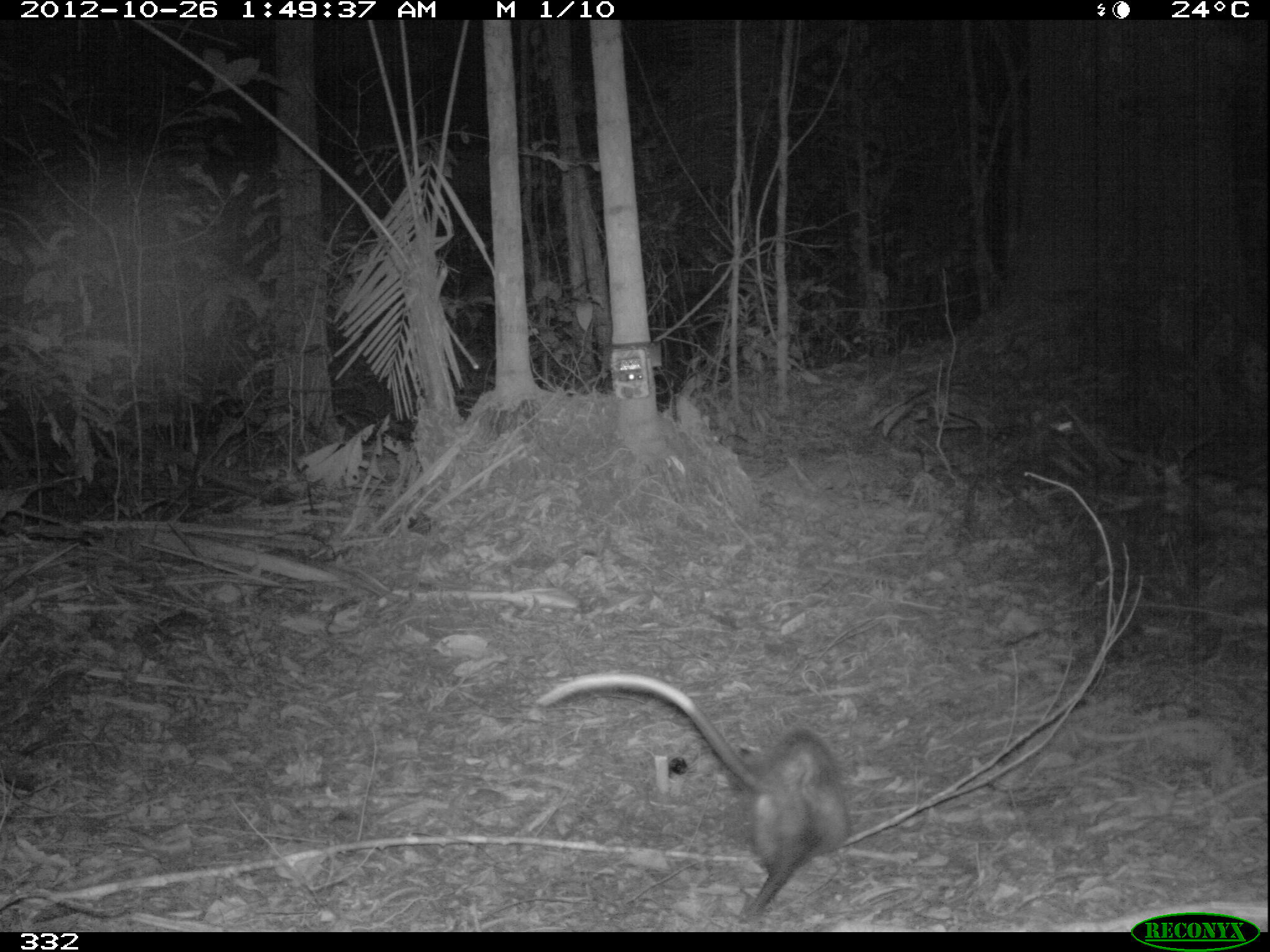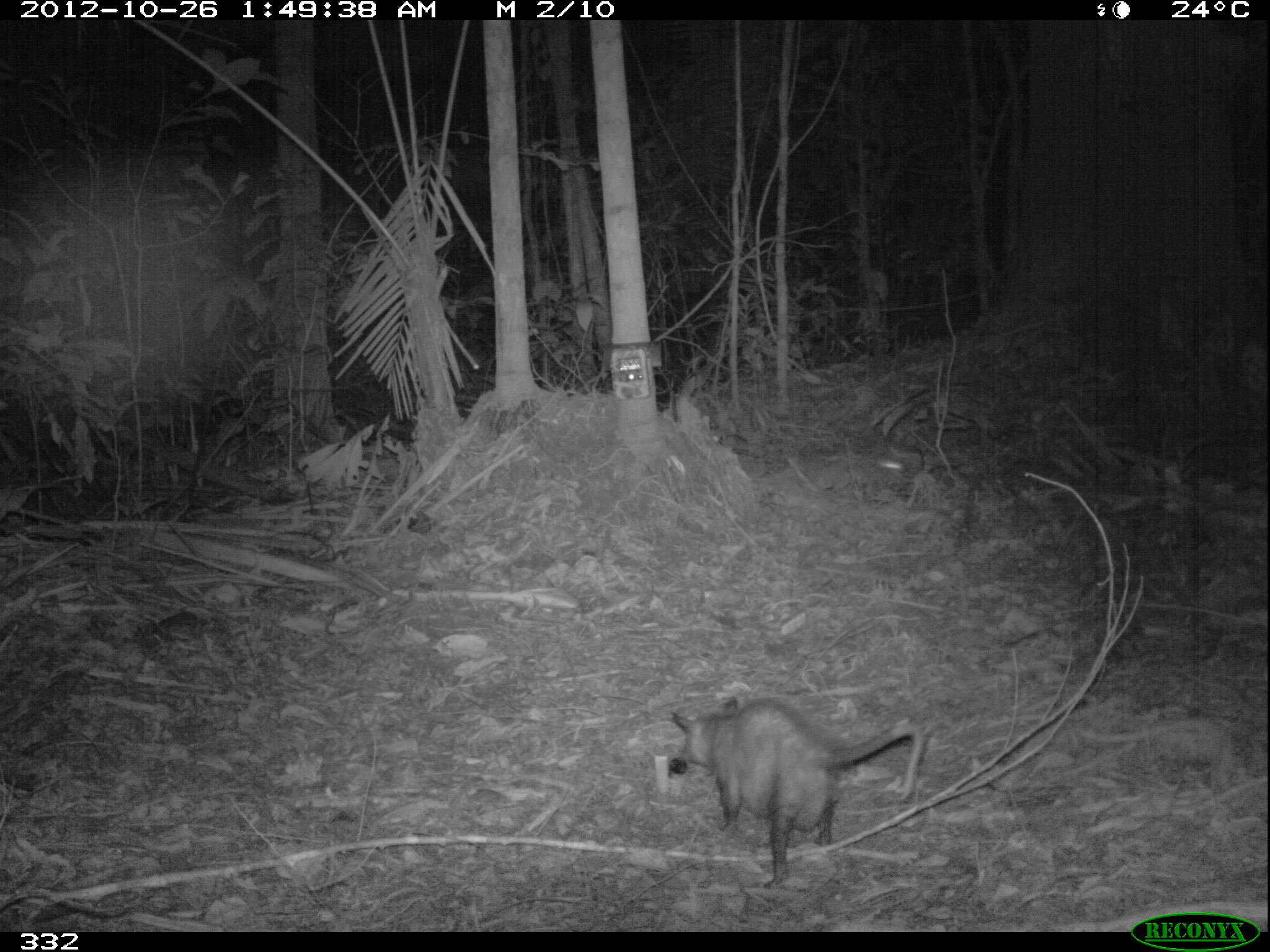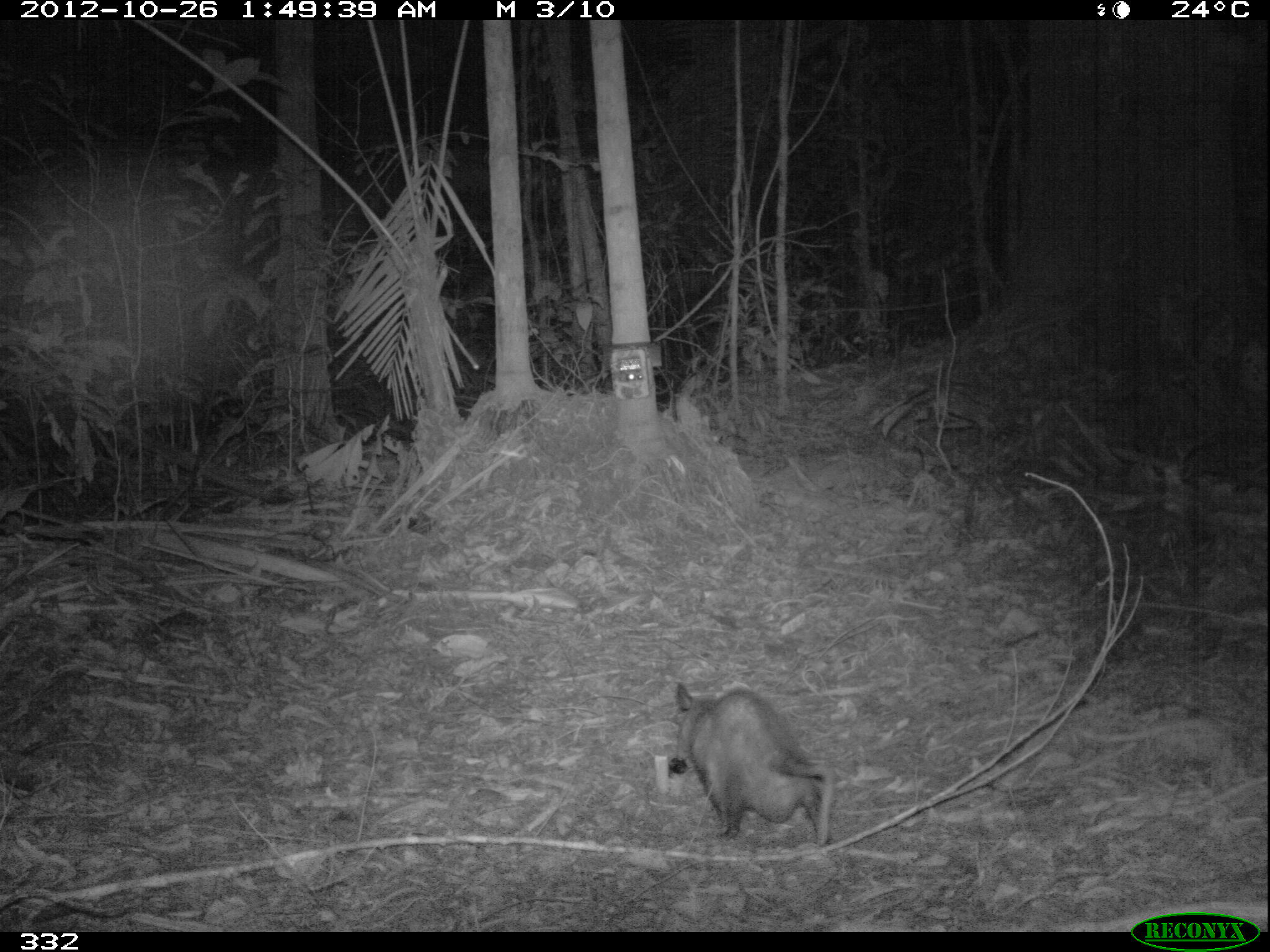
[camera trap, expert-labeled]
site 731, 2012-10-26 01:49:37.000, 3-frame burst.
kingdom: Animalia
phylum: Chordata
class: Mammalia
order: Didelphimorphia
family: Didelphidae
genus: Didelphis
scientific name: Didelphis marsupialis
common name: southern opossum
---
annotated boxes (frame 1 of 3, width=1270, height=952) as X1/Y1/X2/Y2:
didelphis marsupialis: 535/673/853/923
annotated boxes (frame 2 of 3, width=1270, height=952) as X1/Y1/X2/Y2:
didelphis marsupialis: 669/697/925/890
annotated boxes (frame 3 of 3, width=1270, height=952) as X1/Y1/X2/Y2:
didelphis marsupialis: 672/682/835/849